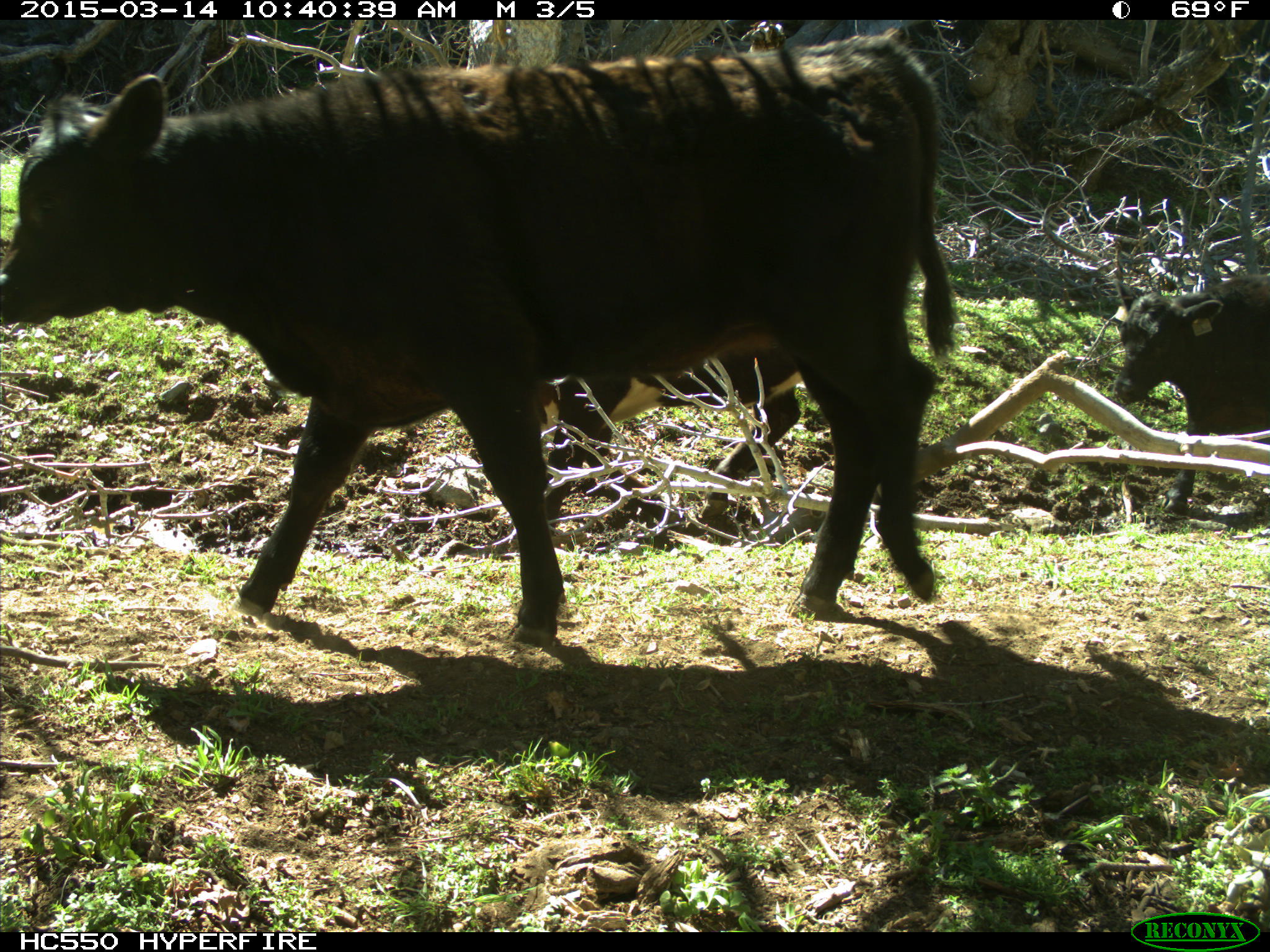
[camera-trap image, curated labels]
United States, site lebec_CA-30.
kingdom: Animalia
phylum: Chordata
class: Mammalia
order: Artiodactyla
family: Bovidae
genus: Bos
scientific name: Bos taurus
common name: domestic cow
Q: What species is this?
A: Bos taurus (domestic cow).